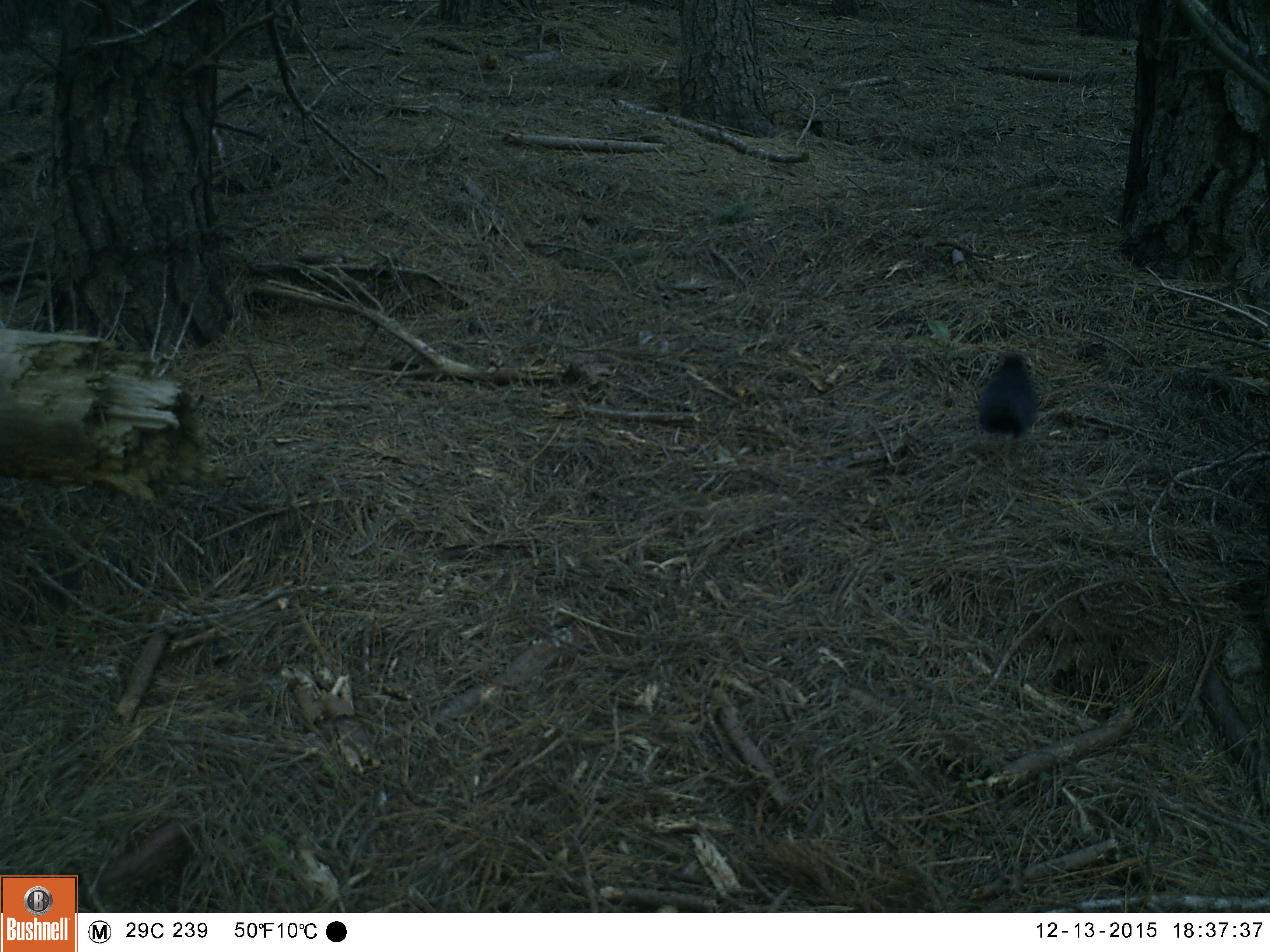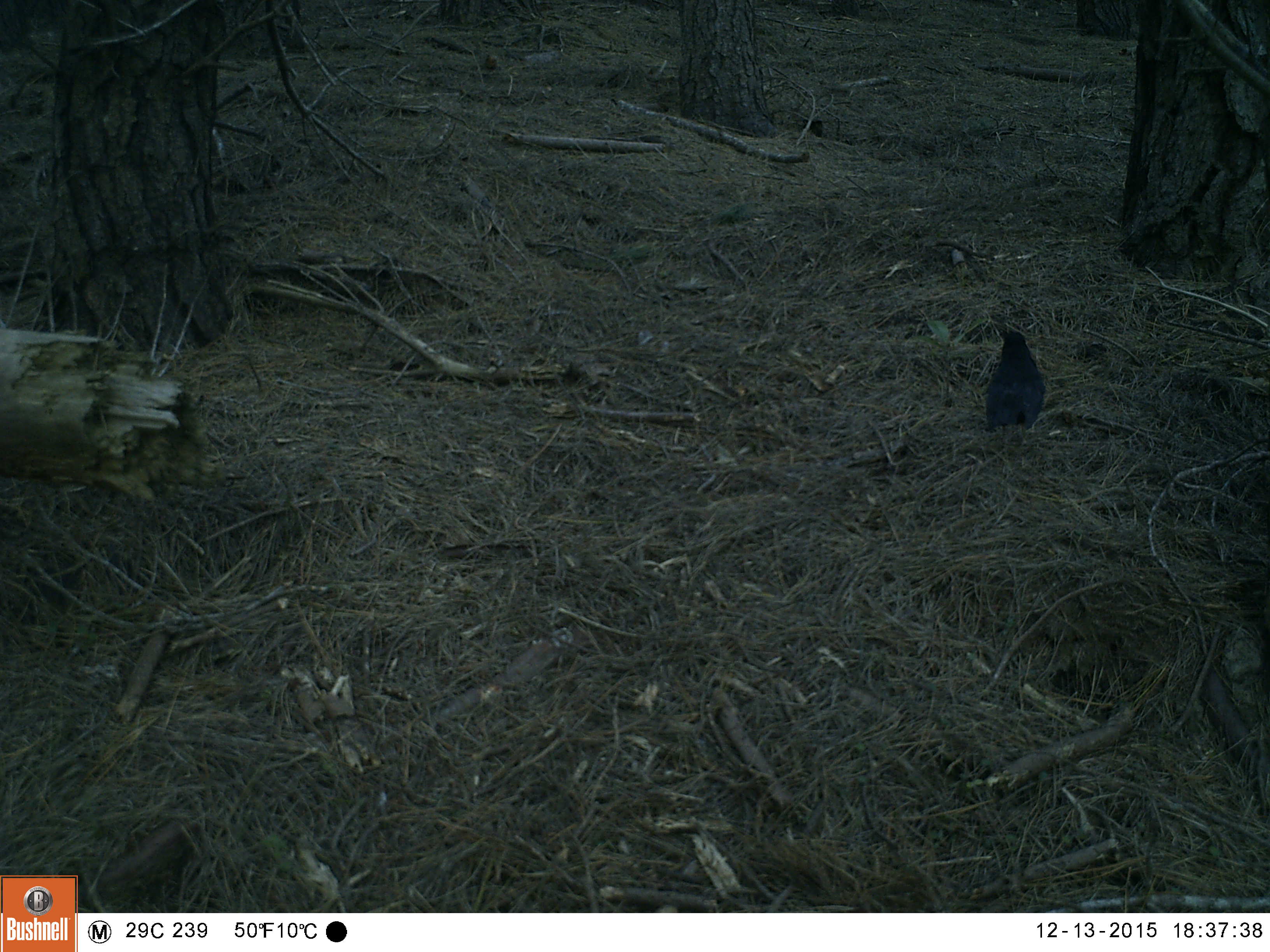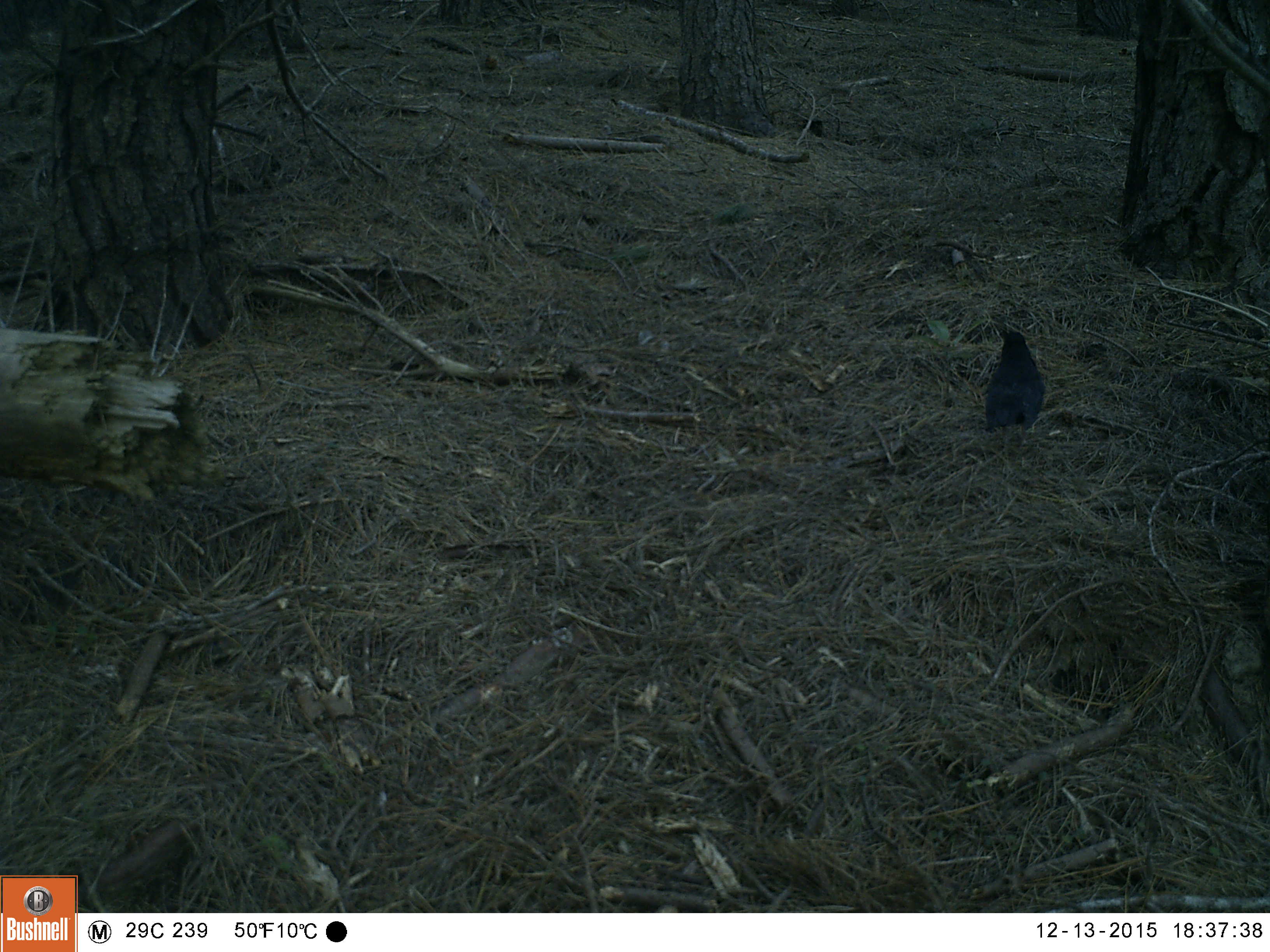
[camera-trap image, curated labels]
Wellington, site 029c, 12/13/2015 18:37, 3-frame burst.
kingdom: Animalia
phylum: Chordata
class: Aves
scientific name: Aves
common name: bird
Bird (Aves).